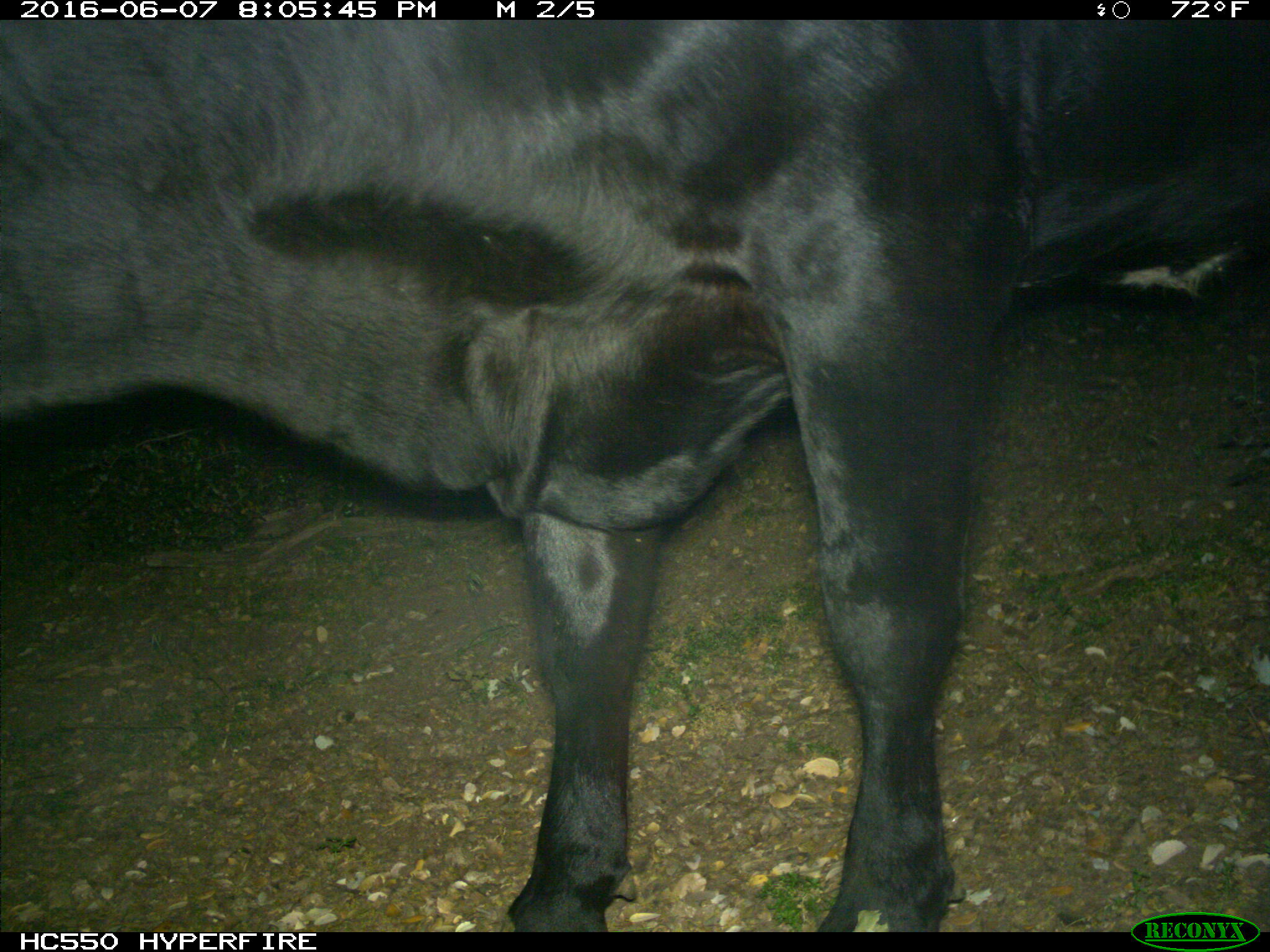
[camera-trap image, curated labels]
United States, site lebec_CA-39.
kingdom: Animalia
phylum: Chordata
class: Mammalia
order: Artiodactyla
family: Bovidae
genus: Bos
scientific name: Bos taurus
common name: domestic cow